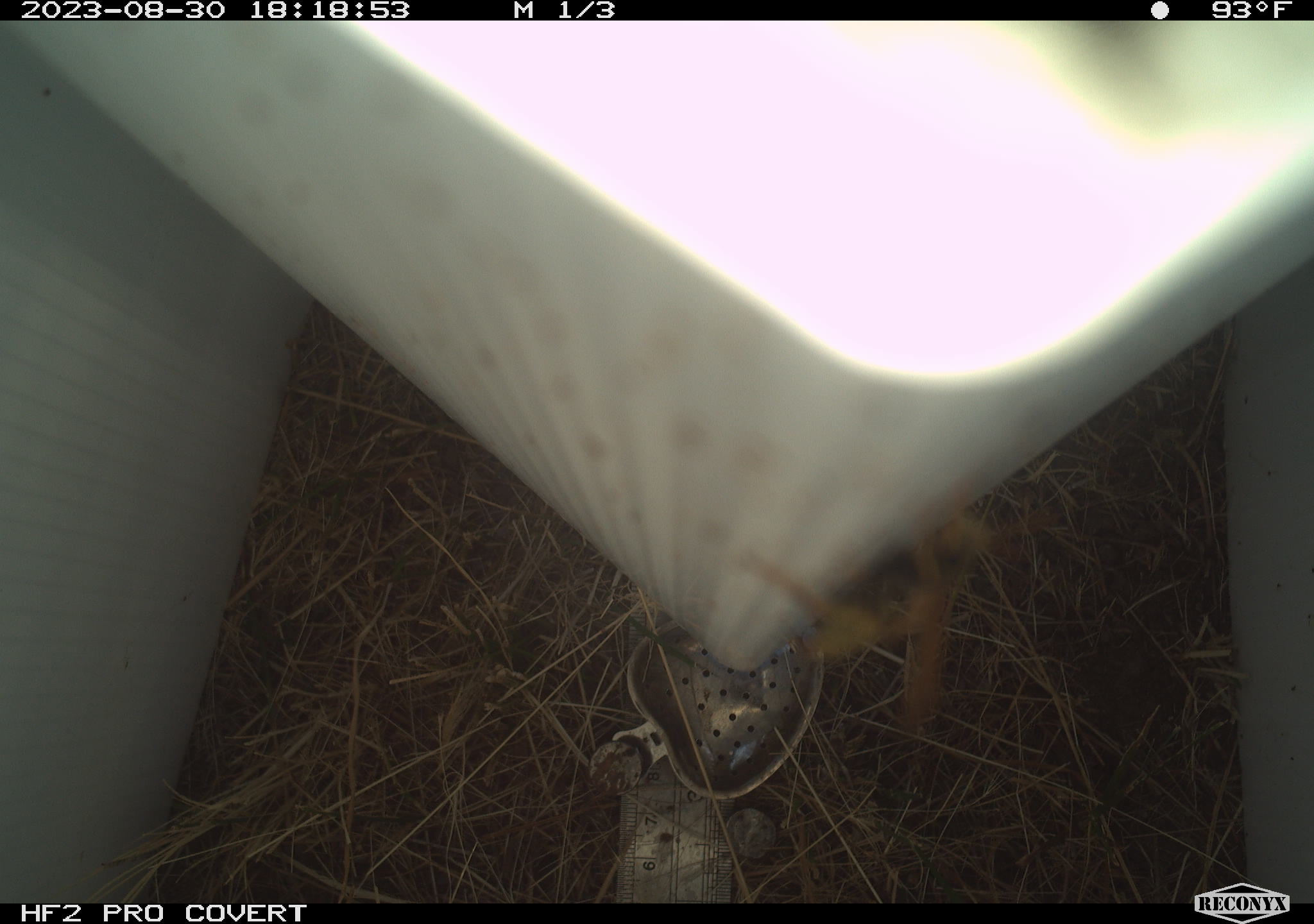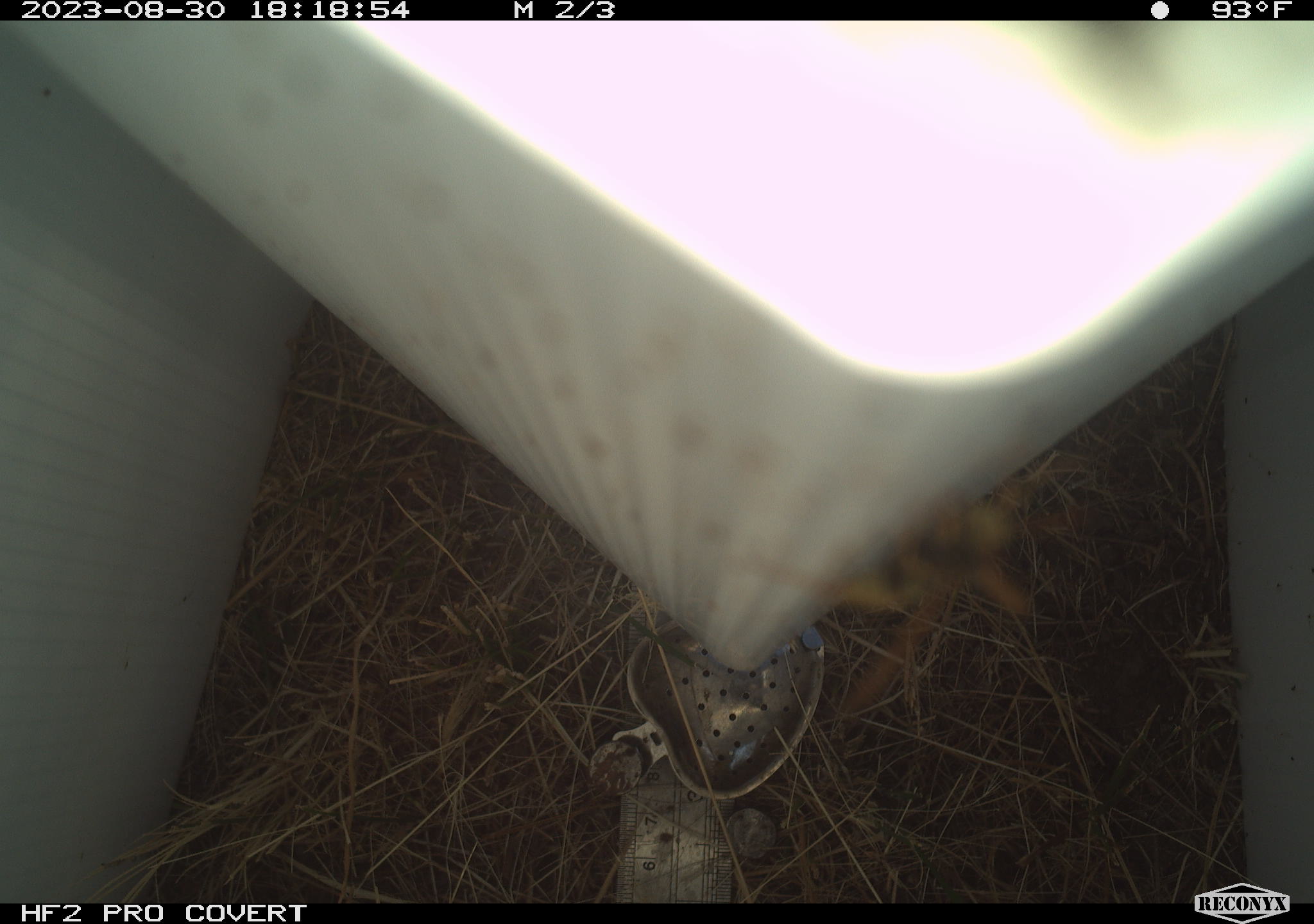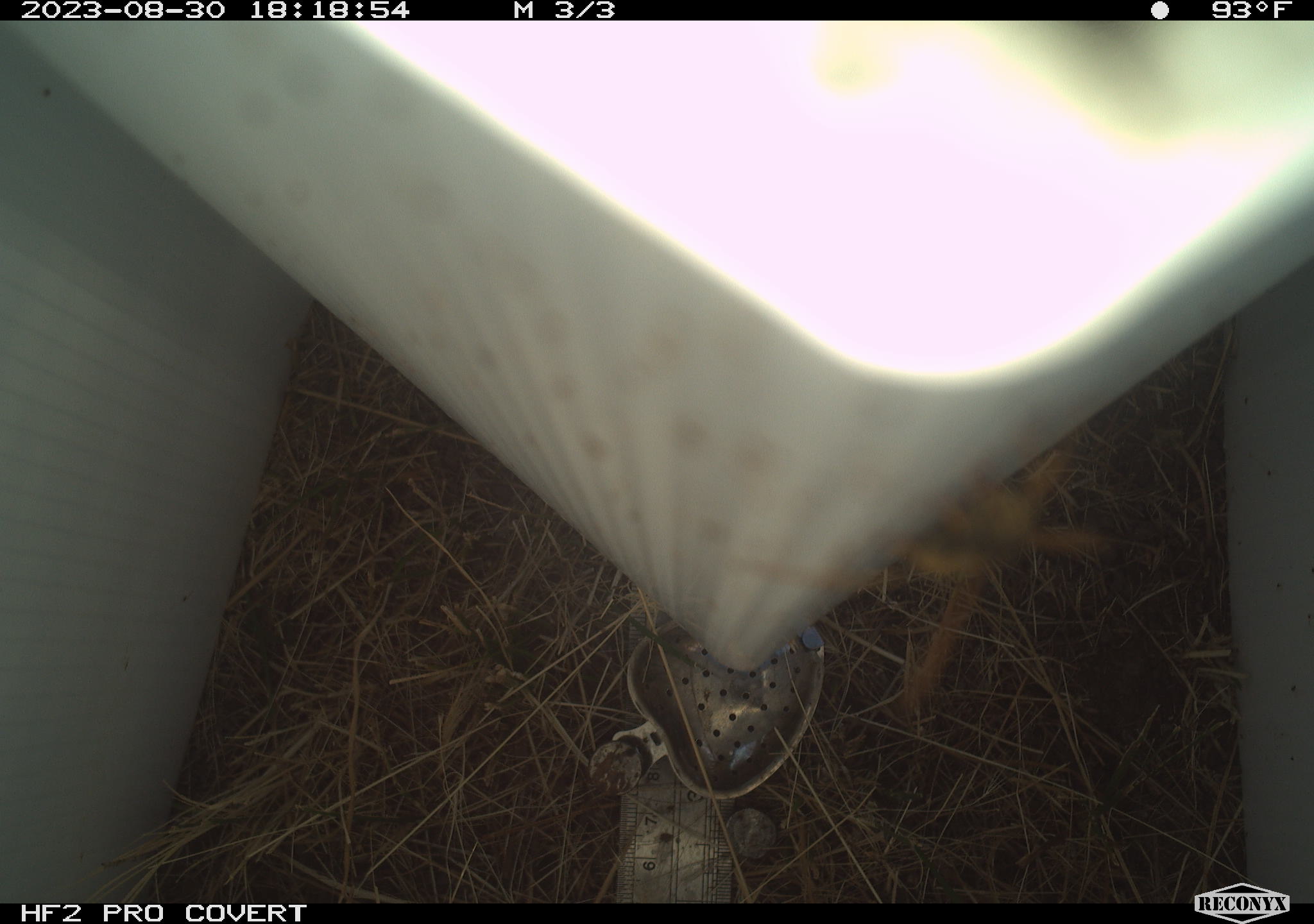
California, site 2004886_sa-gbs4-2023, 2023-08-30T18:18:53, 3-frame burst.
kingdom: Animalia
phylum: Arthropoda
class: Insecta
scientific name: Insecta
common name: insect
Insect (Insecta).